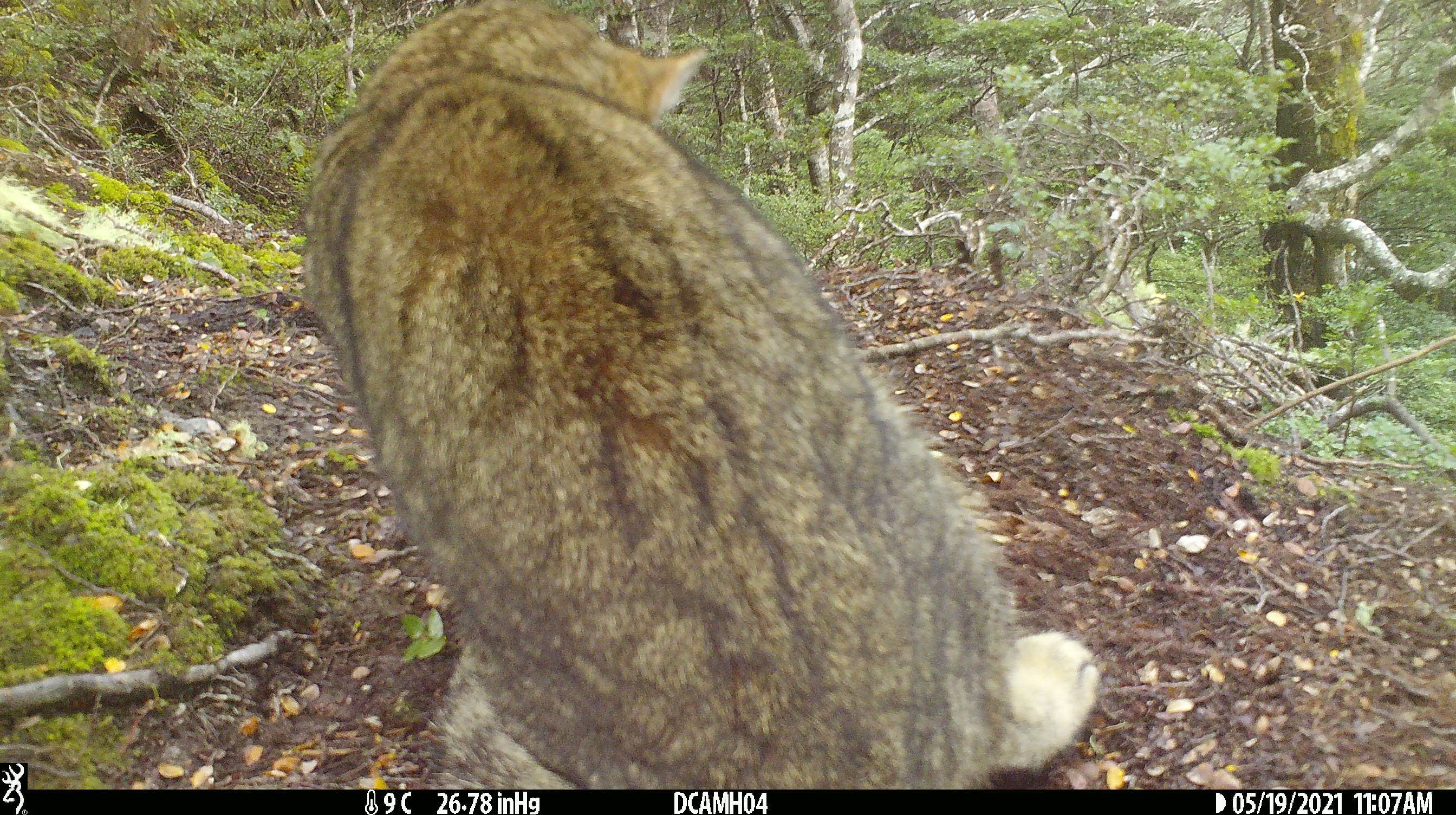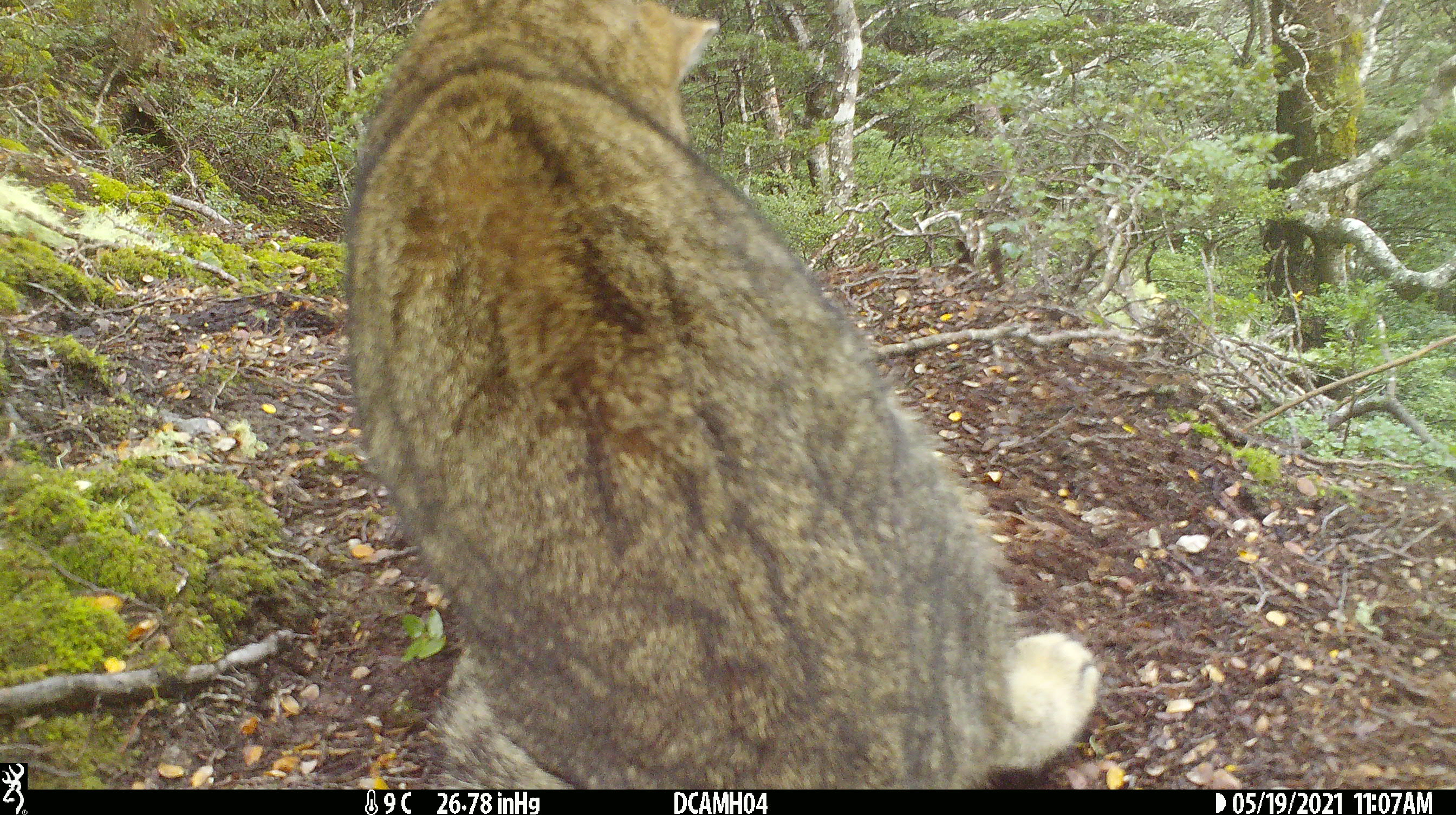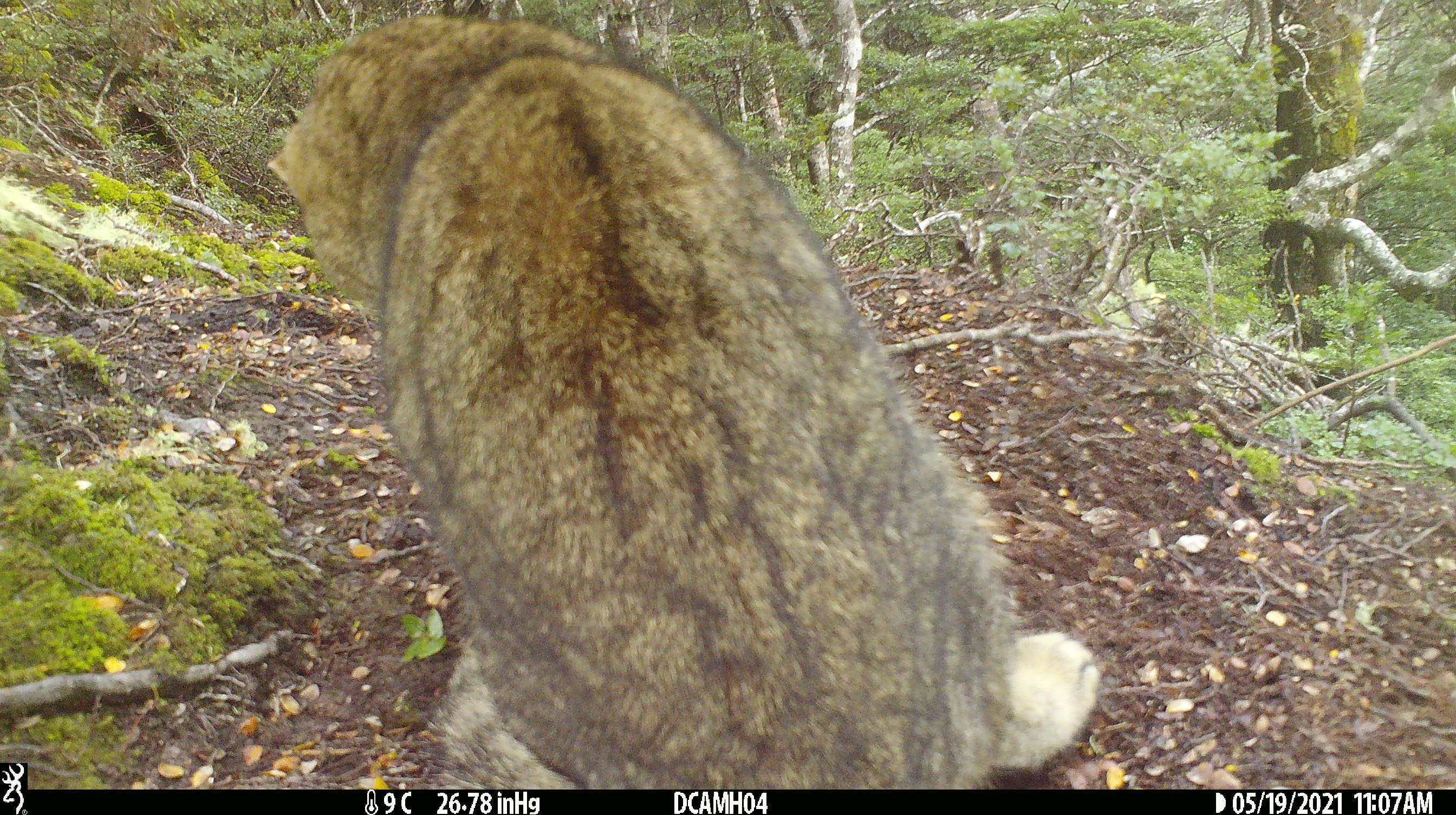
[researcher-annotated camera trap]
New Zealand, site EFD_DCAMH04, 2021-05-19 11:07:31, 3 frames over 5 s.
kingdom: Animalia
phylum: Chordata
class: Mammalia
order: Carnivora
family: Felidae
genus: Felis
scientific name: Felis catus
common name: domestic cat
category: cat